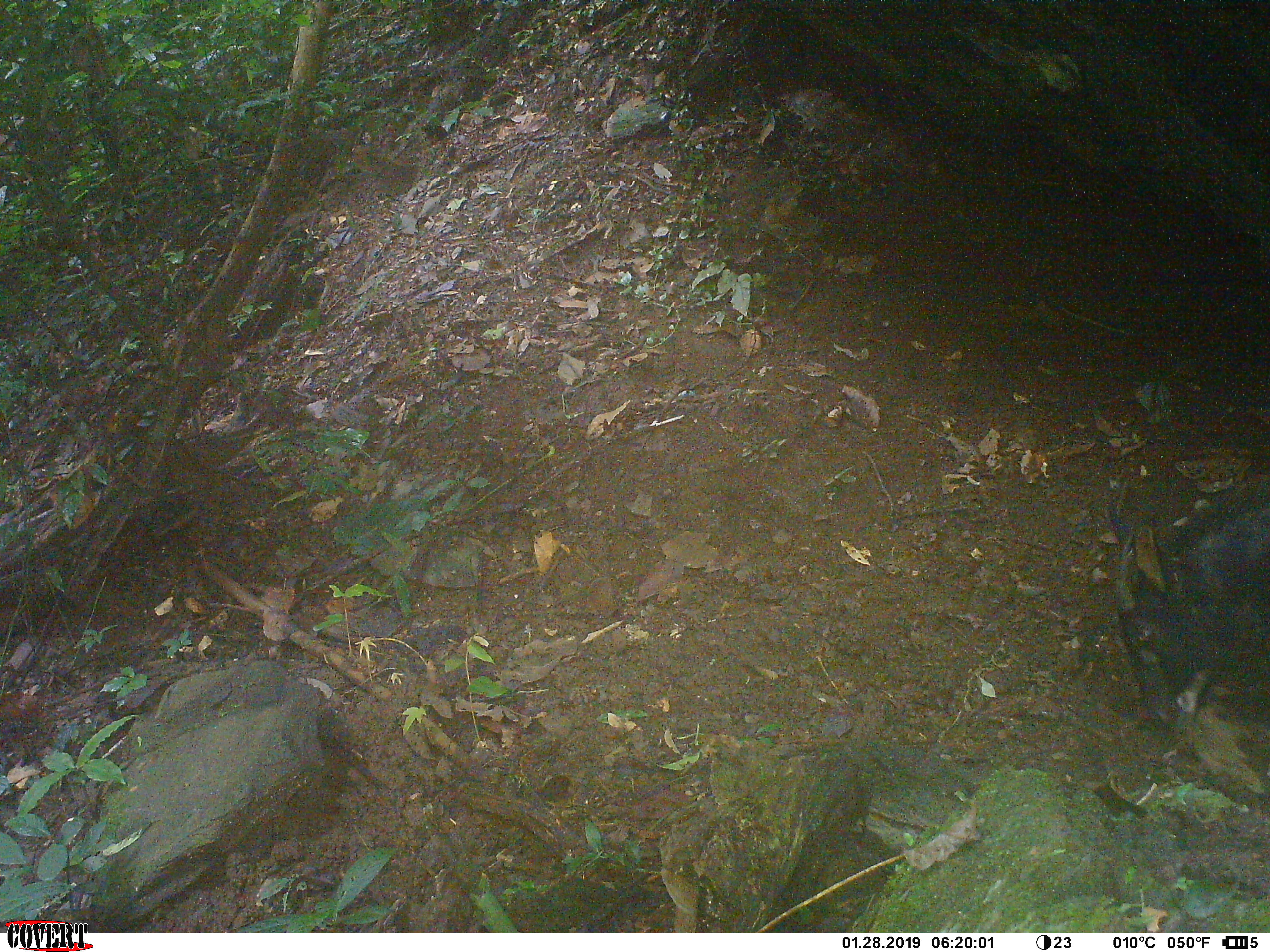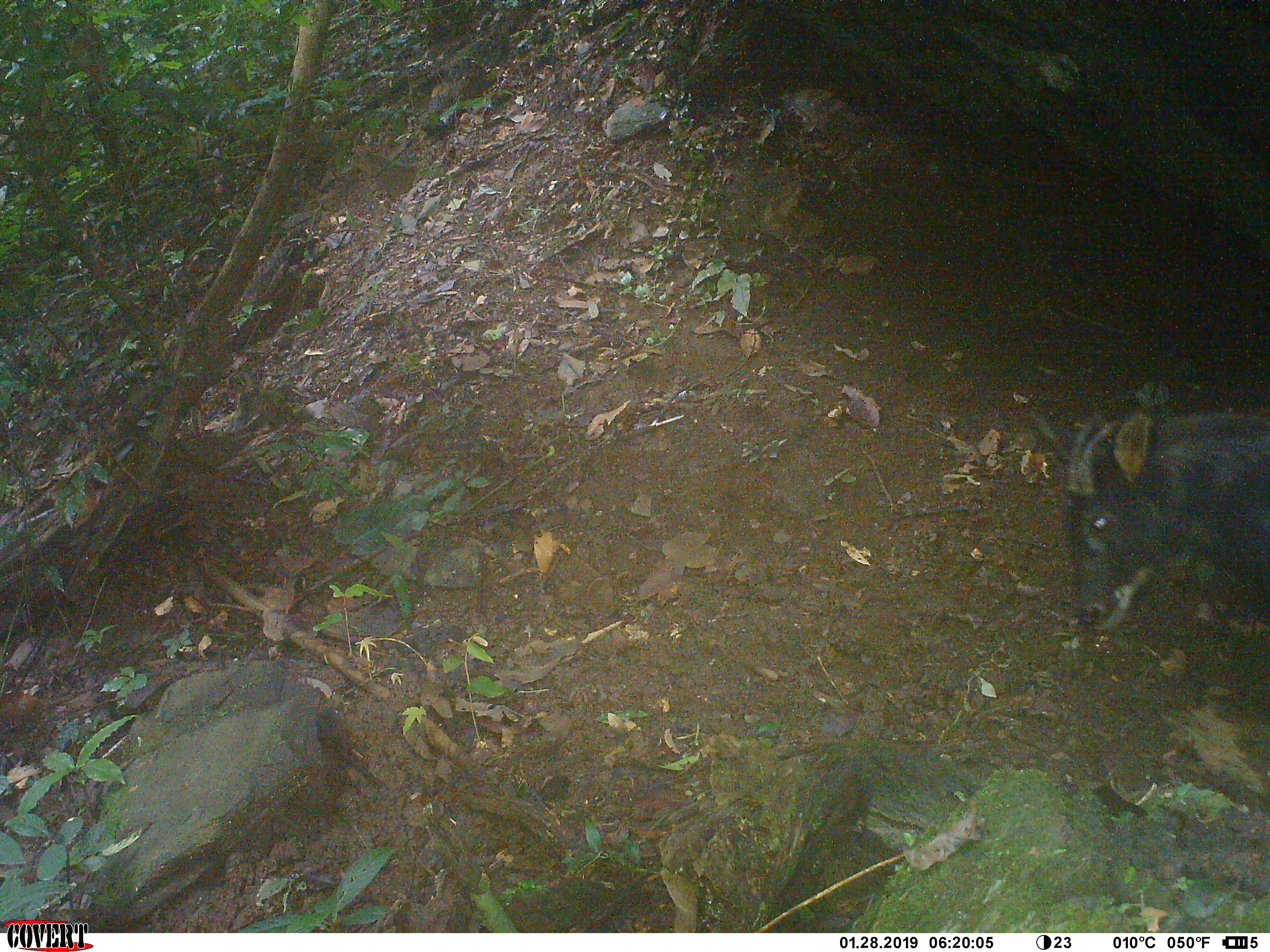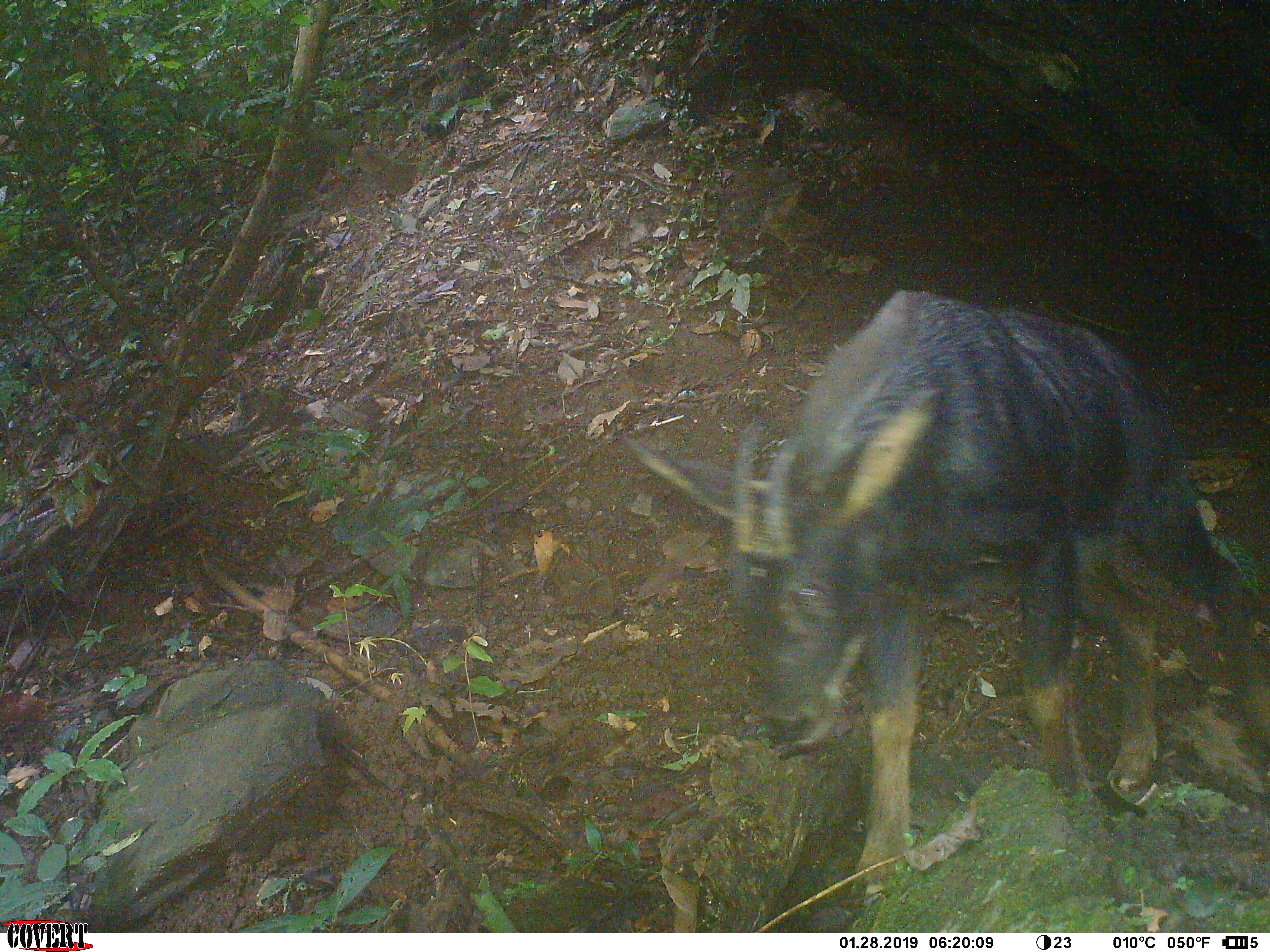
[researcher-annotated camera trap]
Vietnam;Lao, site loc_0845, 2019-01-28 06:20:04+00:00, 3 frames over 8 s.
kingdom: Animalia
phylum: Chordata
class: Mammalia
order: Artiodactyla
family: Bovidae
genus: Capricornis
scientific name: Capricornis sumatraensis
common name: chinese serow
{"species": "chinese serow (Capricornis sumatraensis)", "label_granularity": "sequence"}